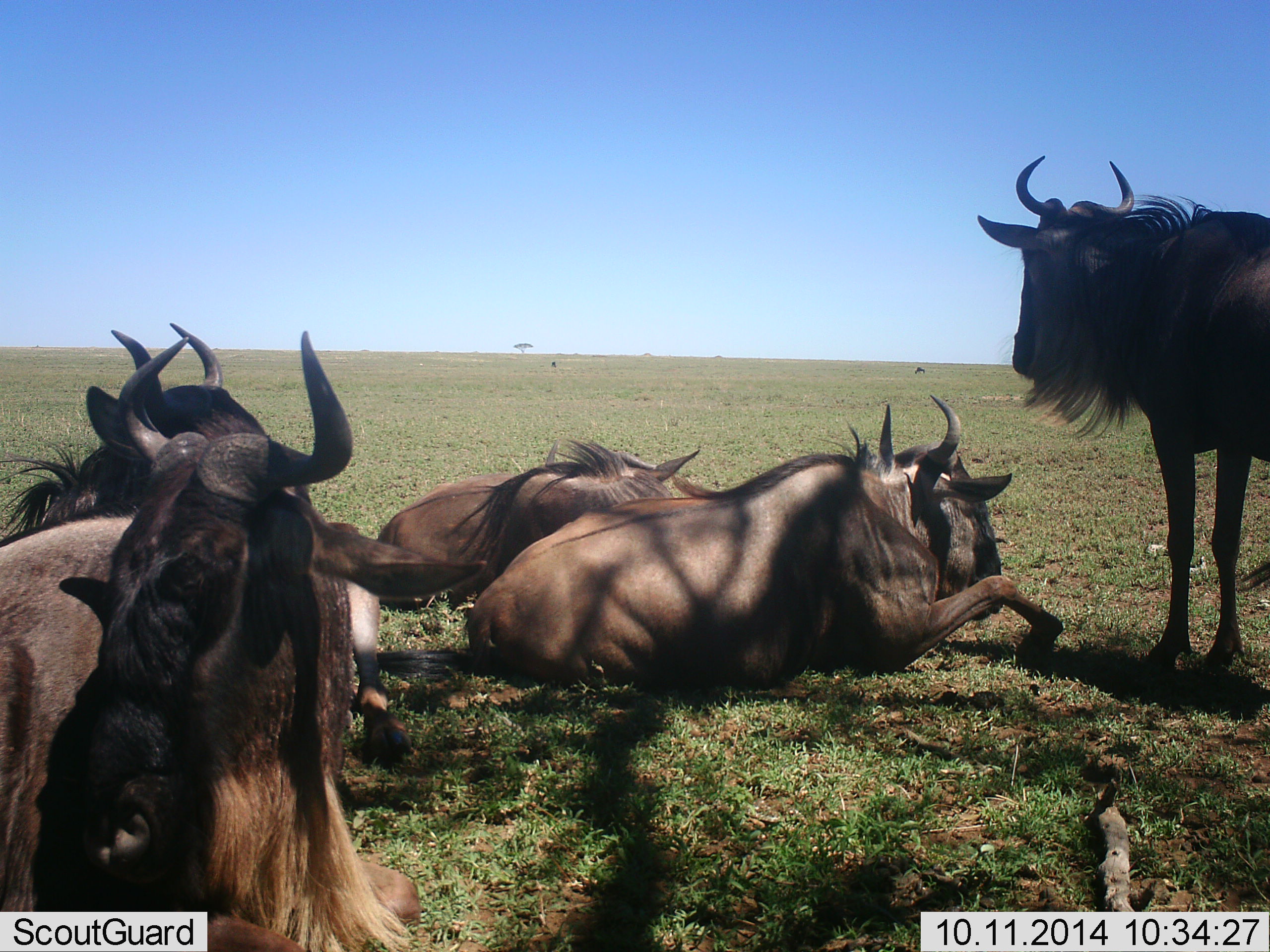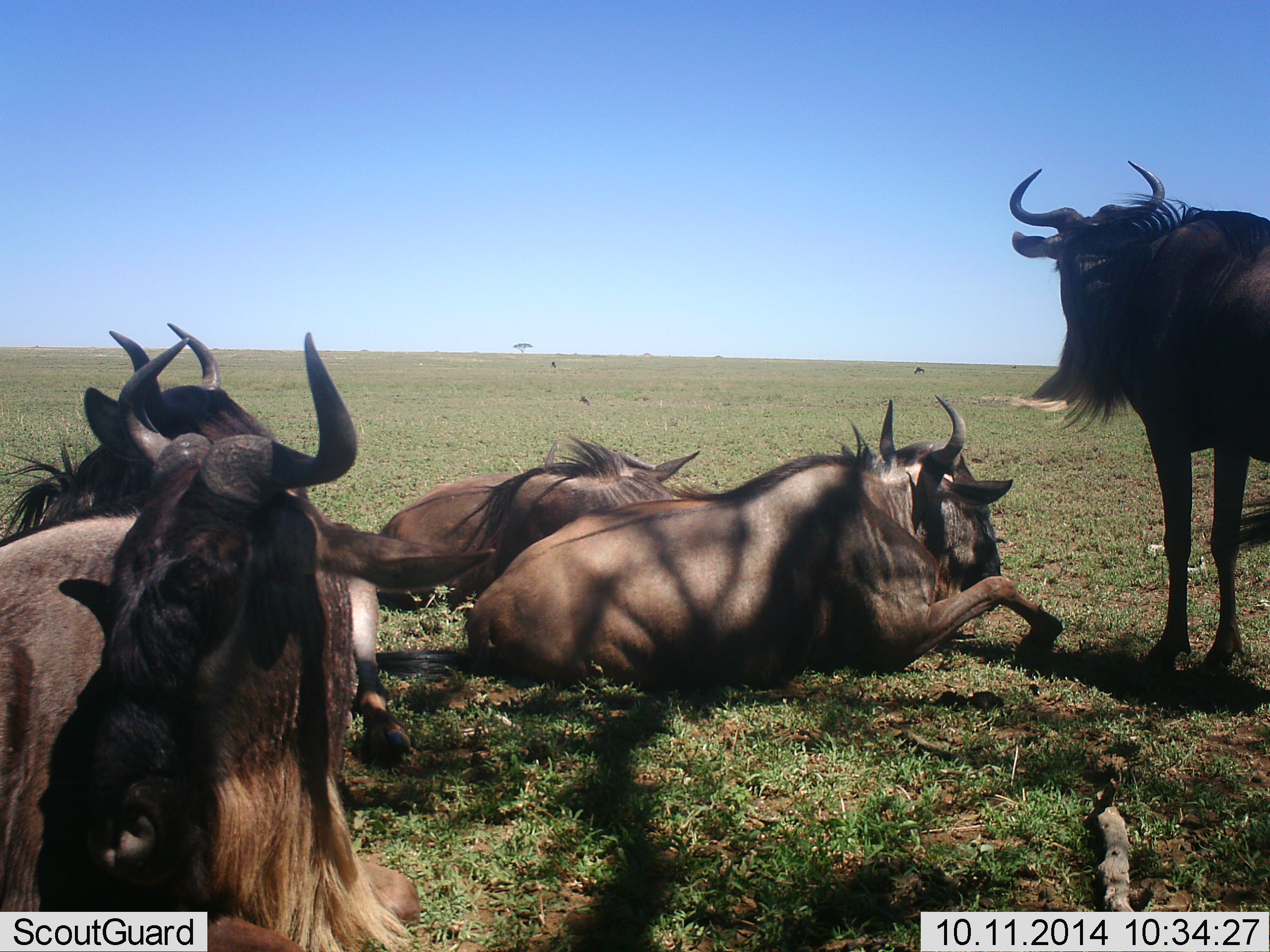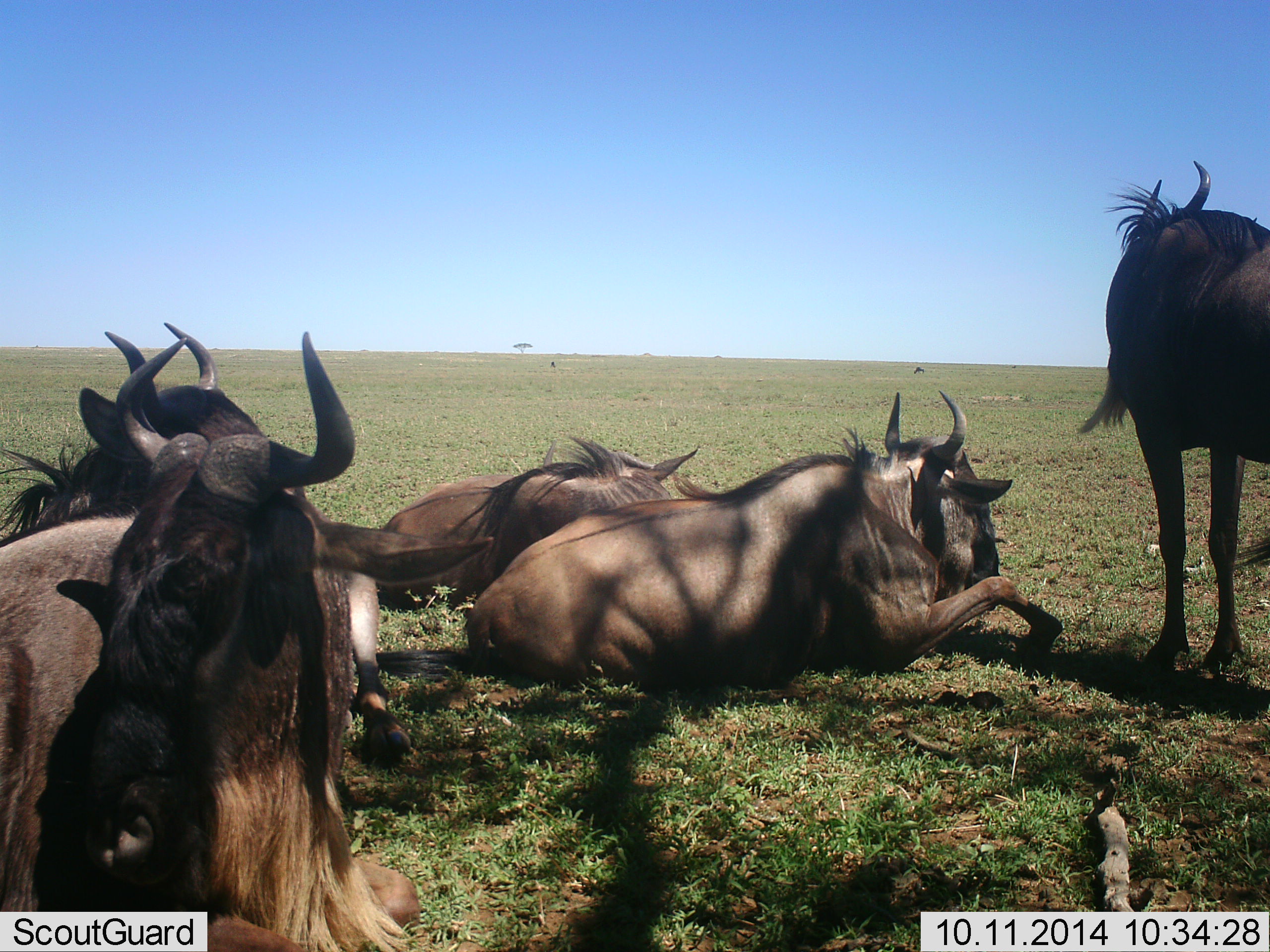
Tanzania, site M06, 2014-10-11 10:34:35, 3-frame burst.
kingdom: Animalia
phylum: Chordata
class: Mammalia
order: Artiodactyla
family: Bovidae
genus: Connochaetes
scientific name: Connochaetes taurinus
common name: blue wildebeest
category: wildebeest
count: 5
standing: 40%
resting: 100%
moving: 0%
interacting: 0%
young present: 0%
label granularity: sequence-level